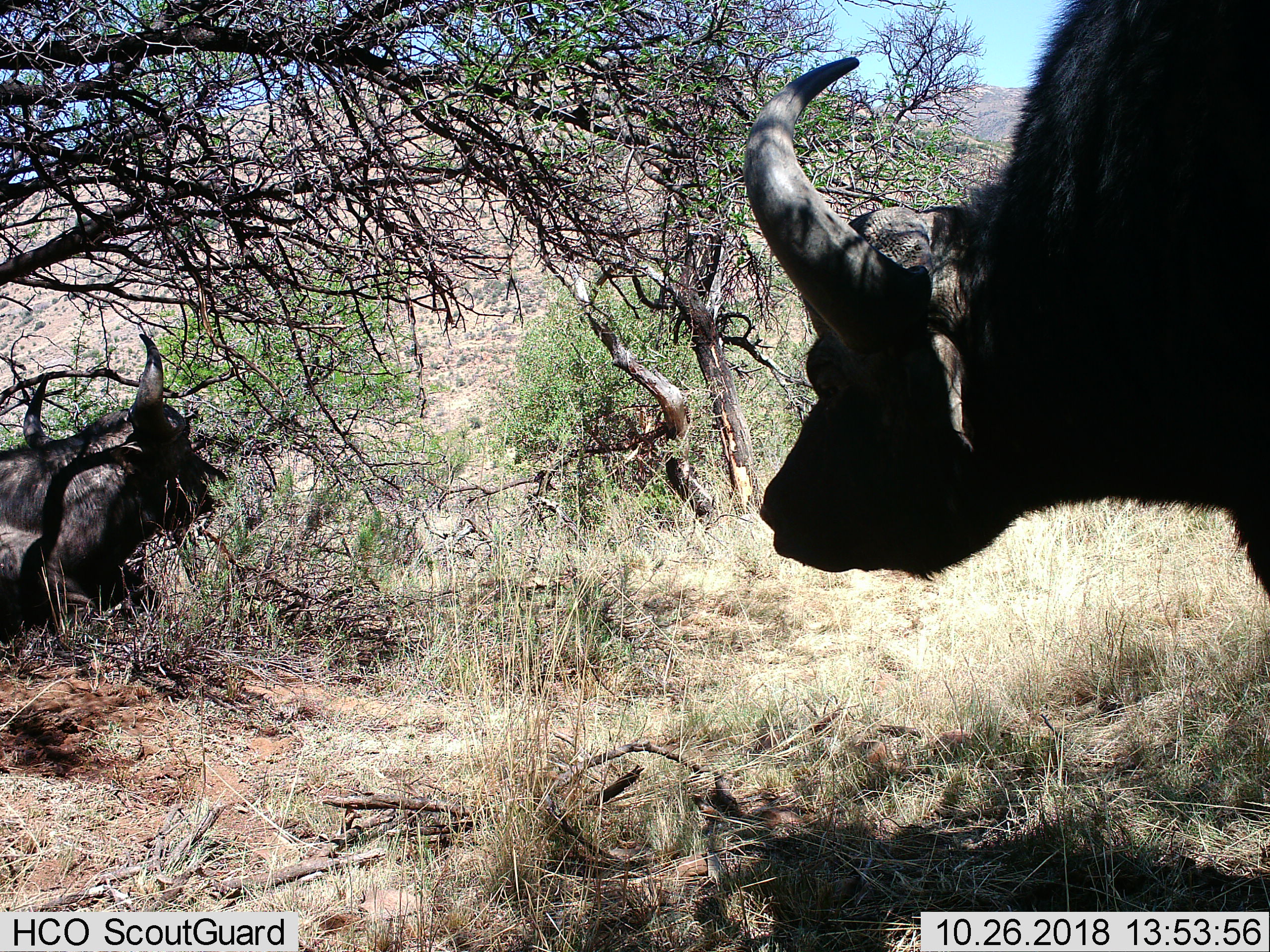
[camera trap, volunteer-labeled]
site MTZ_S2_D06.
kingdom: Animalia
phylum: Chordata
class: Mammalia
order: Artiodactyla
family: Bovidae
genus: Syncerus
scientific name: Syncerus caffer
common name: african buffalo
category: buffalo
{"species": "buffalo (african buffalo) (Syncerus caffer)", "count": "2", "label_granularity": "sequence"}